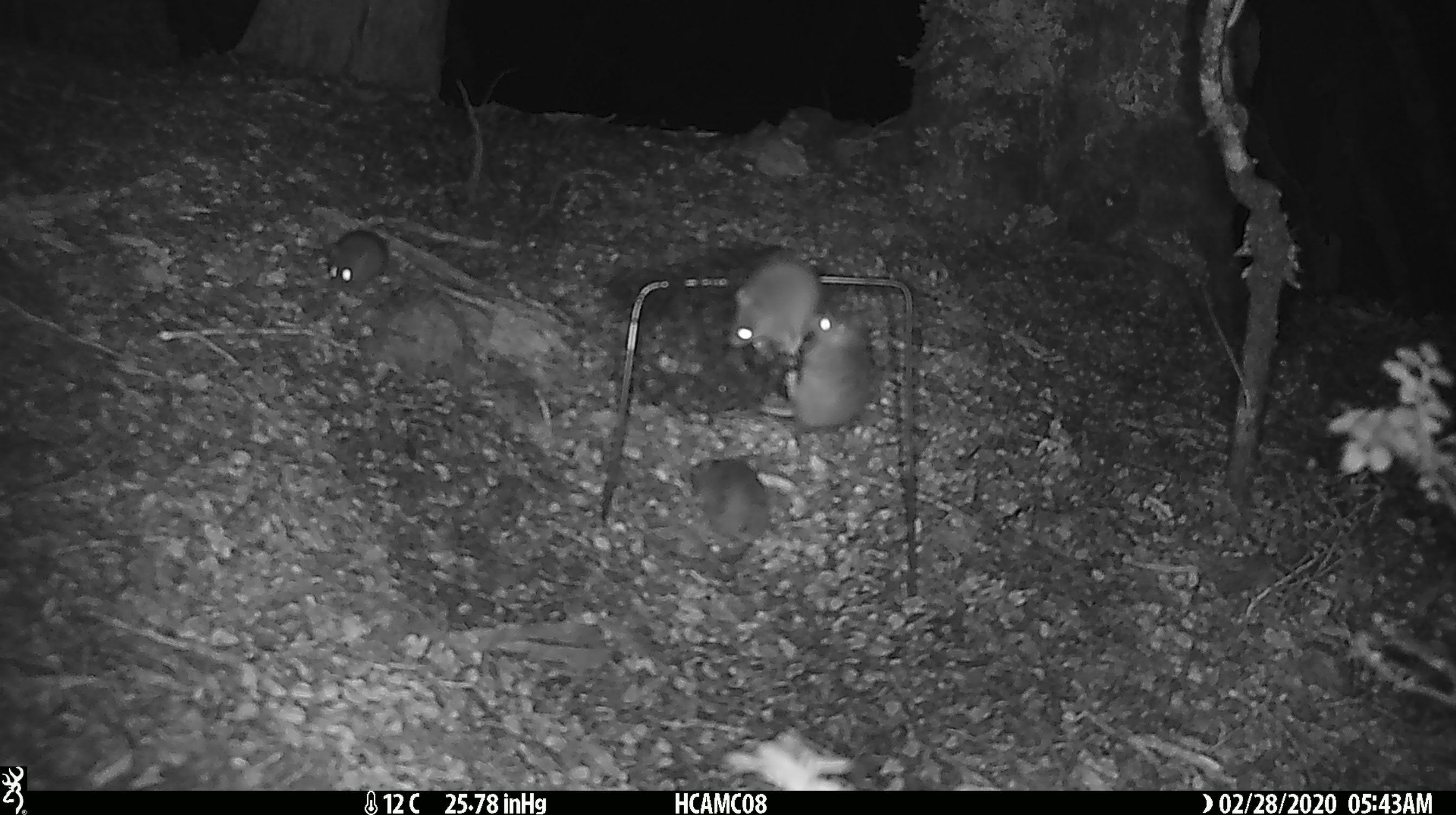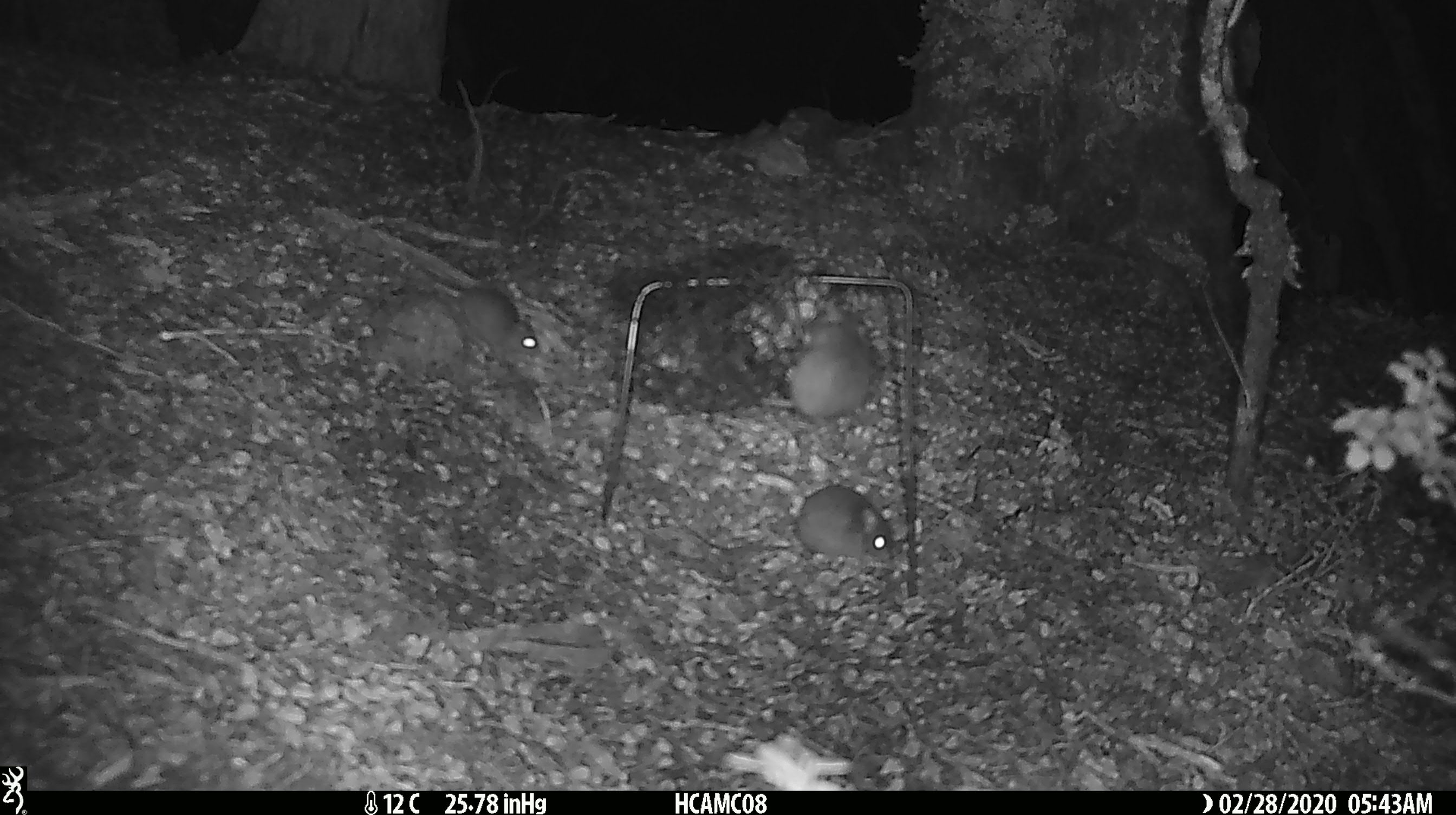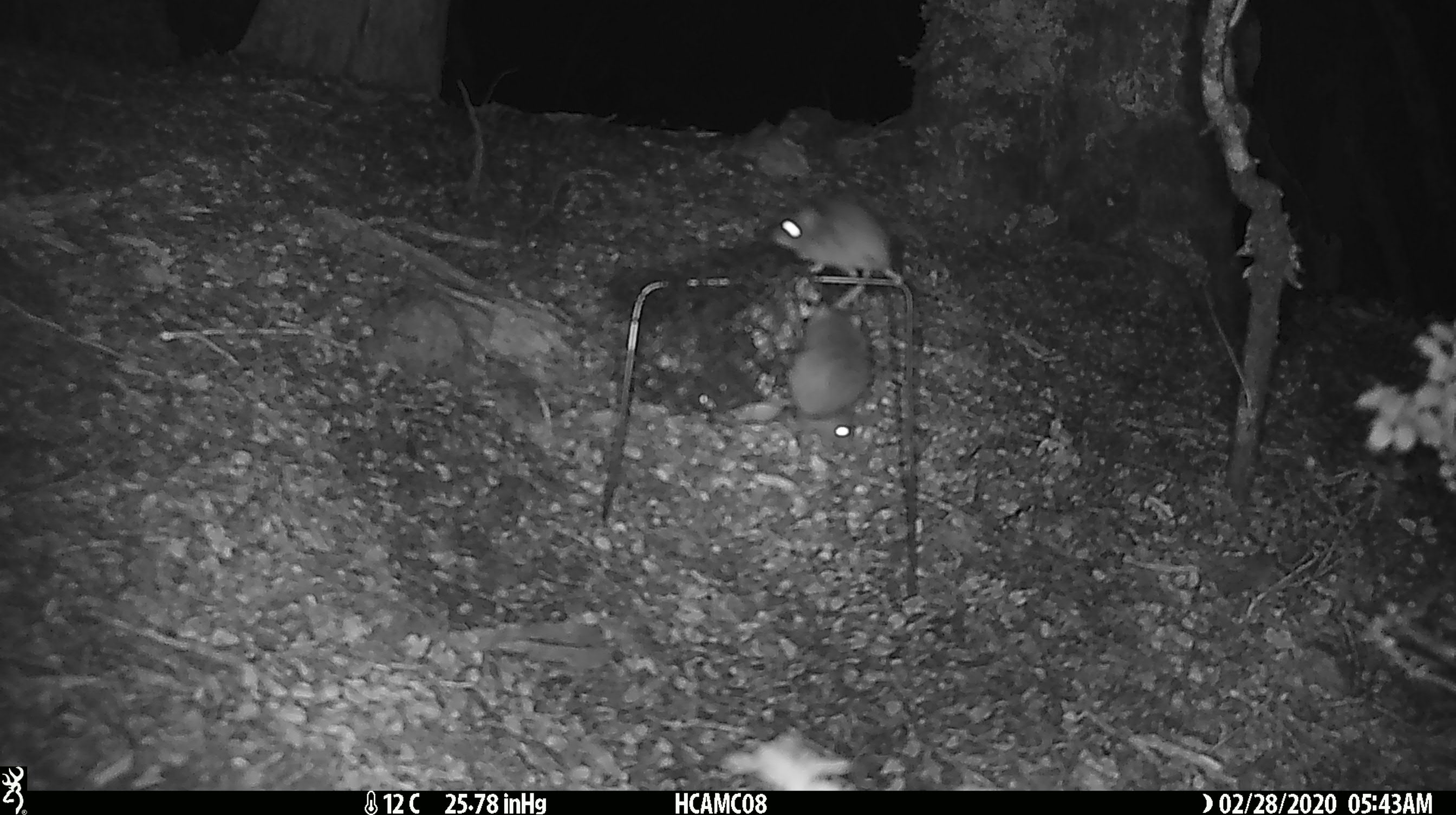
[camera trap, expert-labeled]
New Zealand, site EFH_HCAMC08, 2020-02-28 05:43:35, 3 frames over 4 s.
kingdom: Animalia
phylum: Chordata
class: Mammalia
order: Rodentia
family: Muridae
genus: Mus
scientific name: Mus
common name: mouse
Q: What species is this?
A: Mouse (Mus).